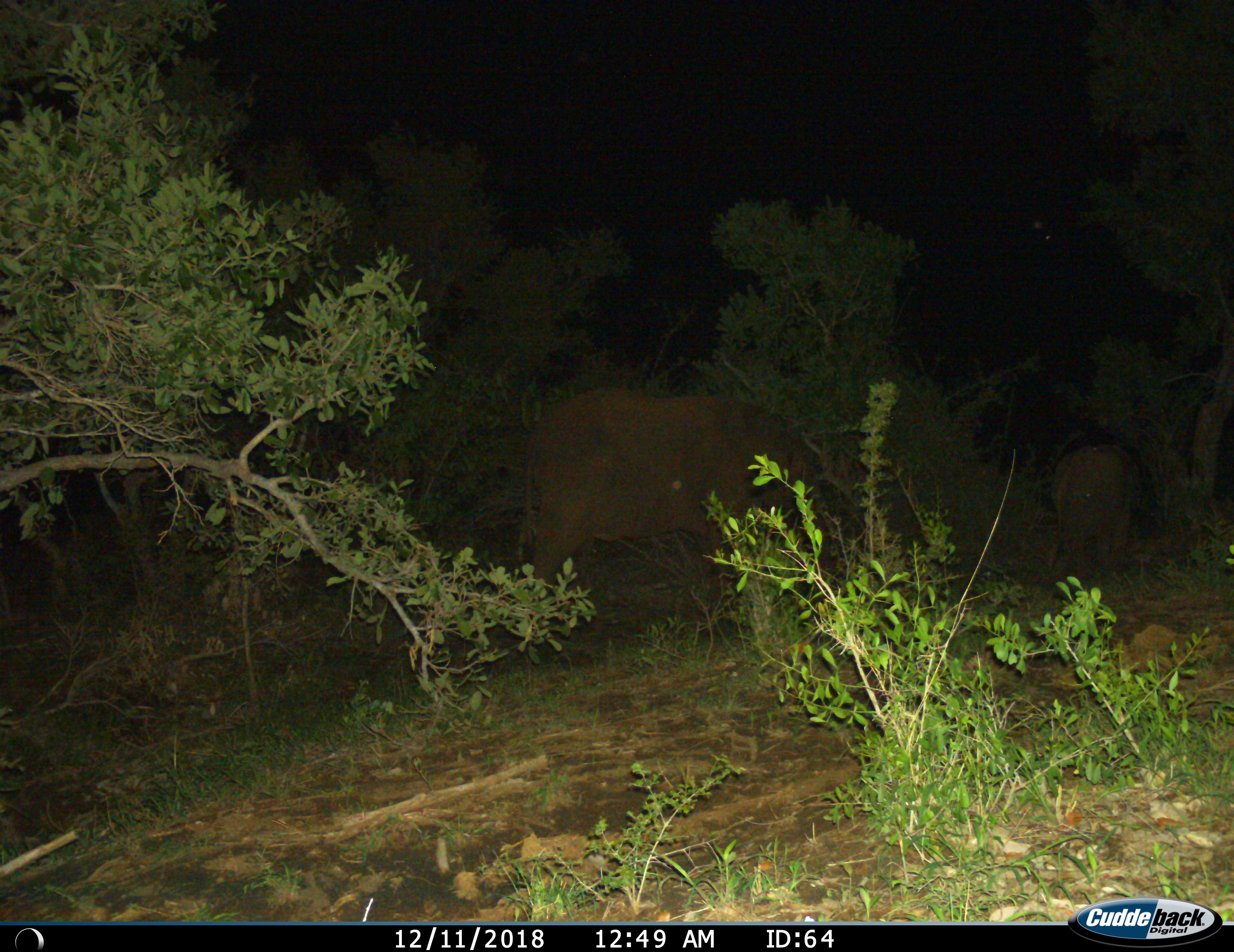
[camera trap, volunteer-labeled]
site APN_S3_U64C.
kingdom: Animalia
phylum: Chordata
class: Mammalia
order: Proboscidea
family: Elephantidae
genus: Loxodonta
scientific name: Loxodonta africana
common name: african bush elephant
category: elephant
Elephant (african bush elephant) (Loxodonta africana), count 2. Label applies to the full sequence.